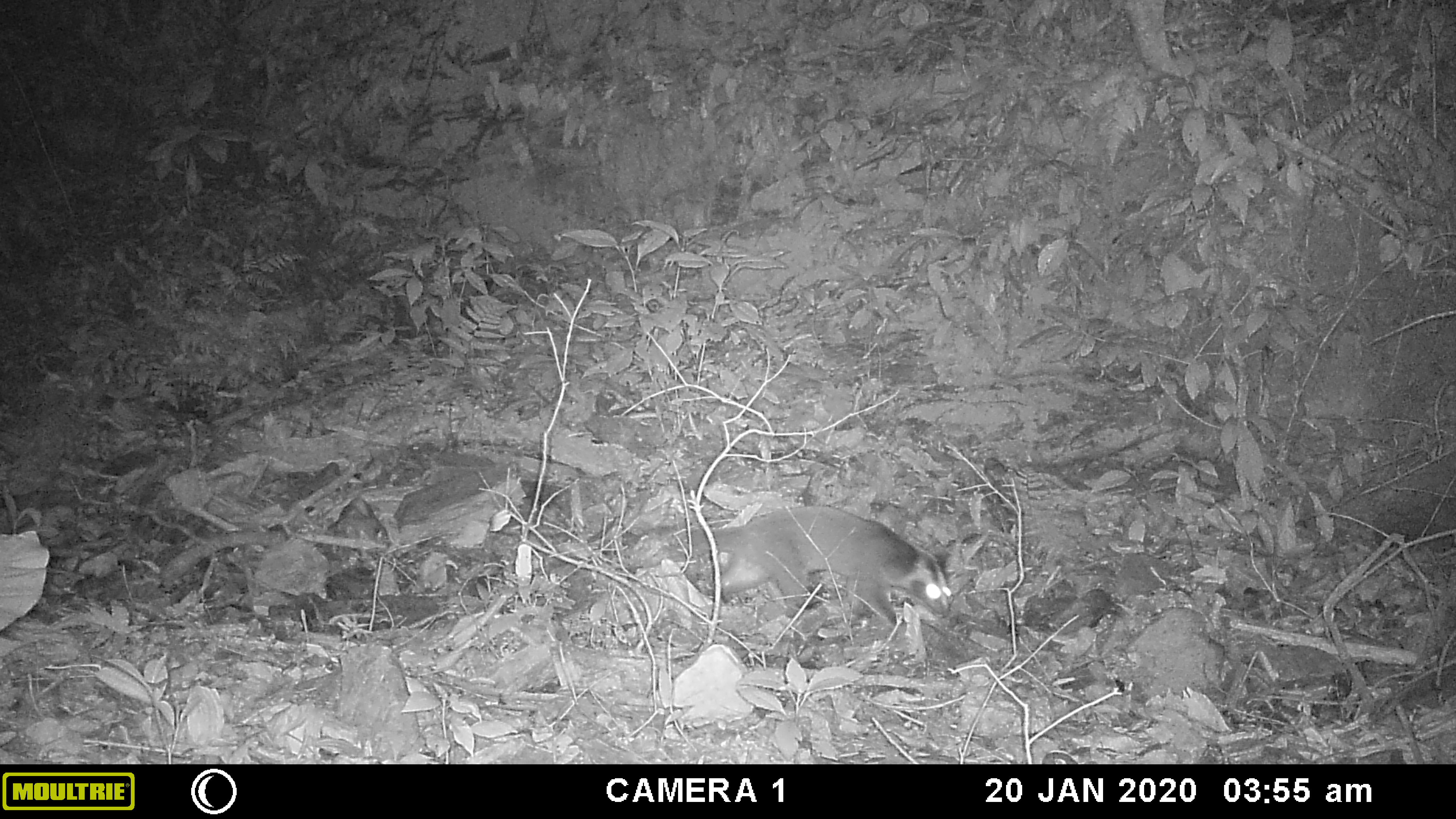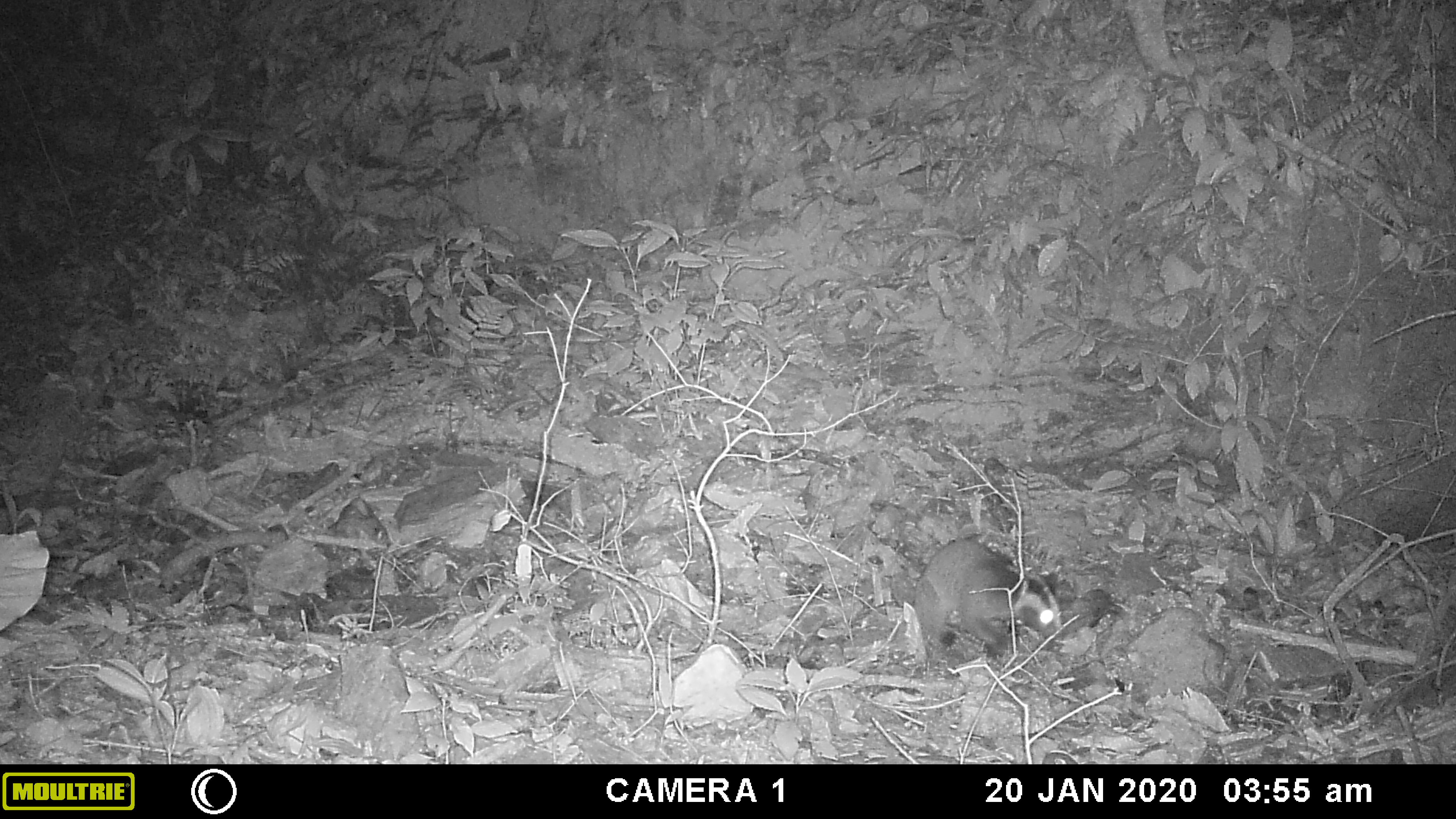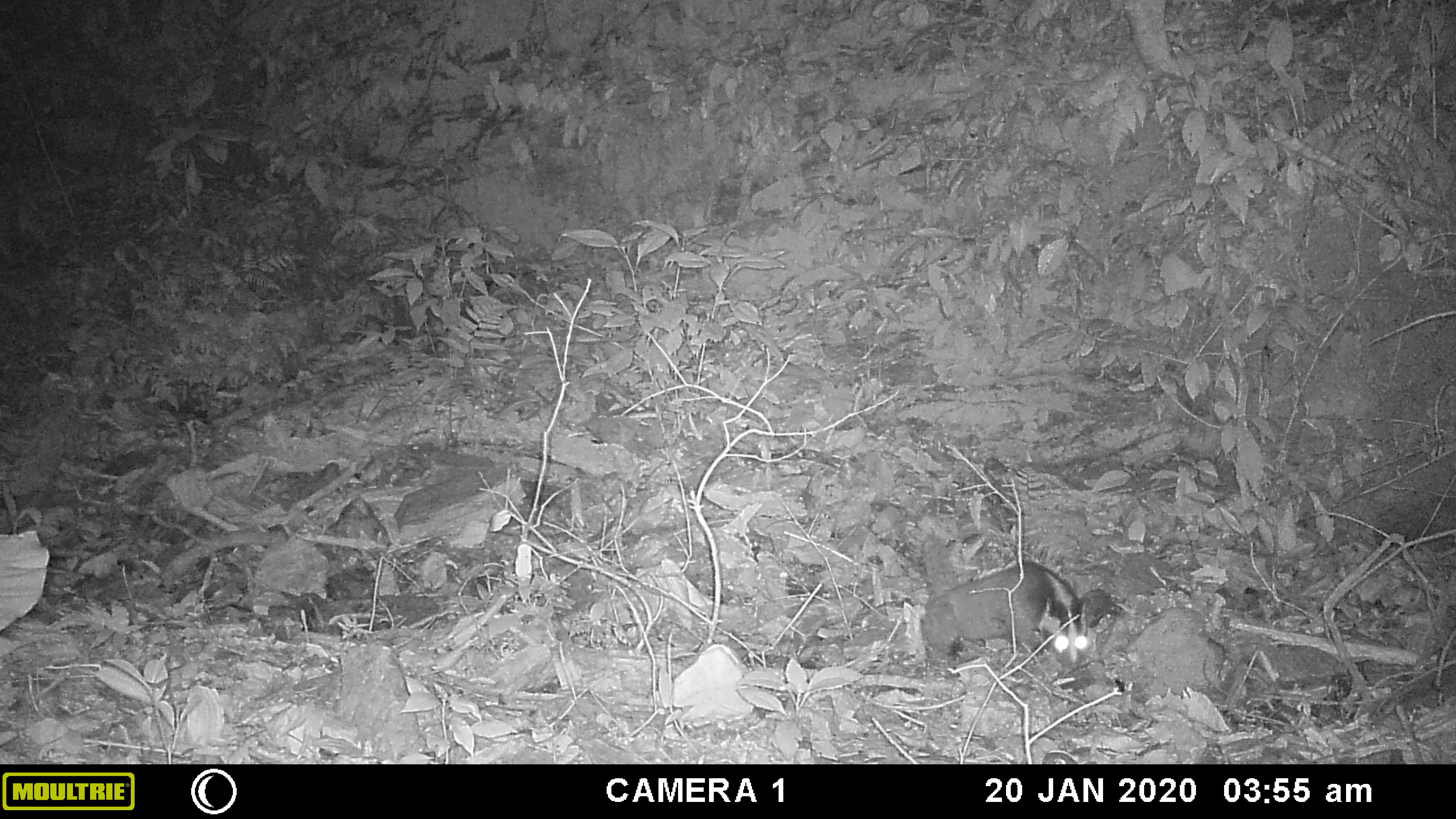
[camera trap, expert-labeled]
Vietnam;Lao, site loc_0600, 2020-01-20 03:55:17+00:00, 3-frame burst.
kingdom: Animalia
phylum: Chordata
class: Mammalia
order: Carnivora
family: Viverridae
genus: Paguma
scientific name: Paguma larvata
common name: masked palm civet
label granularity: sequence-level